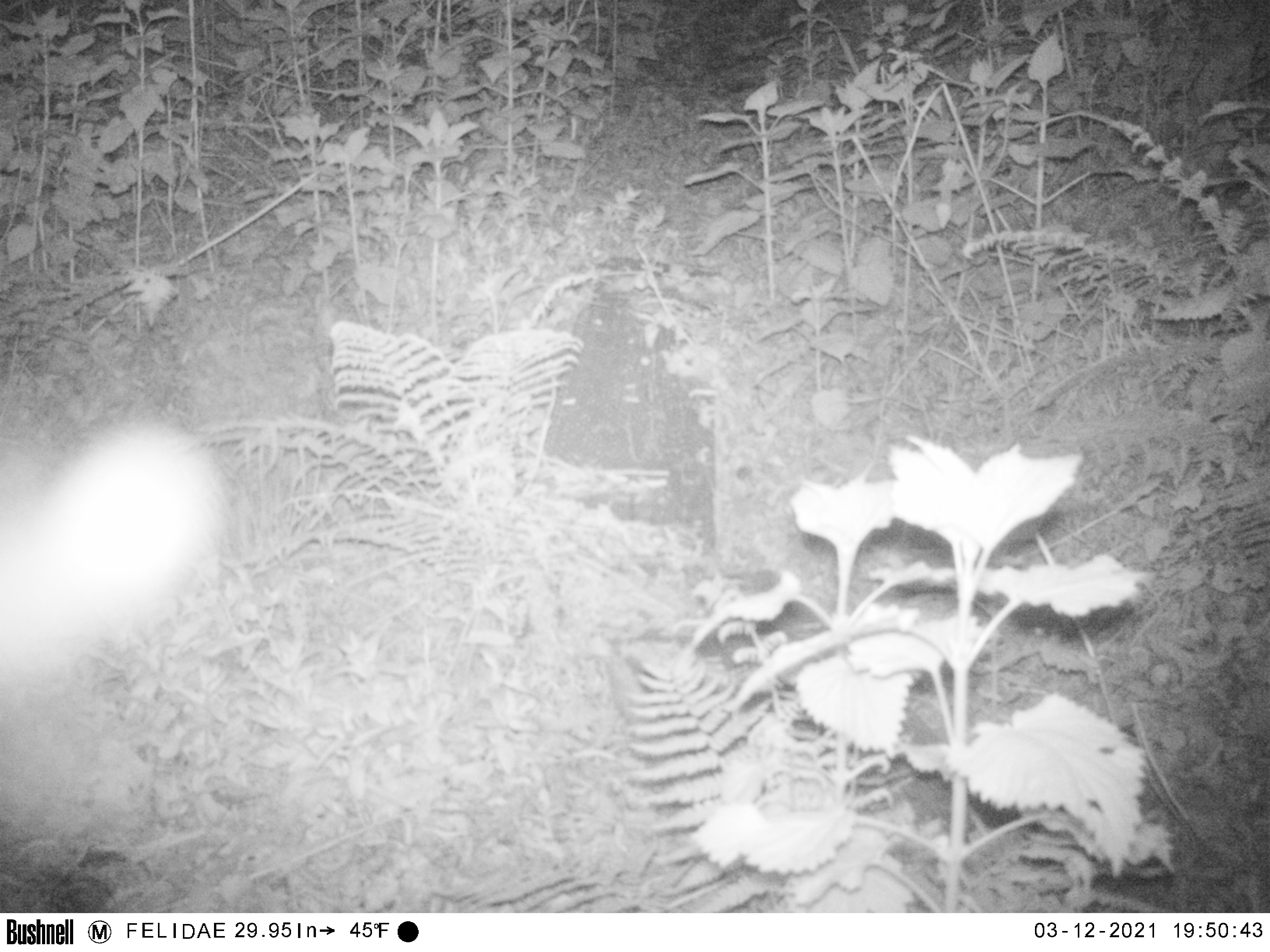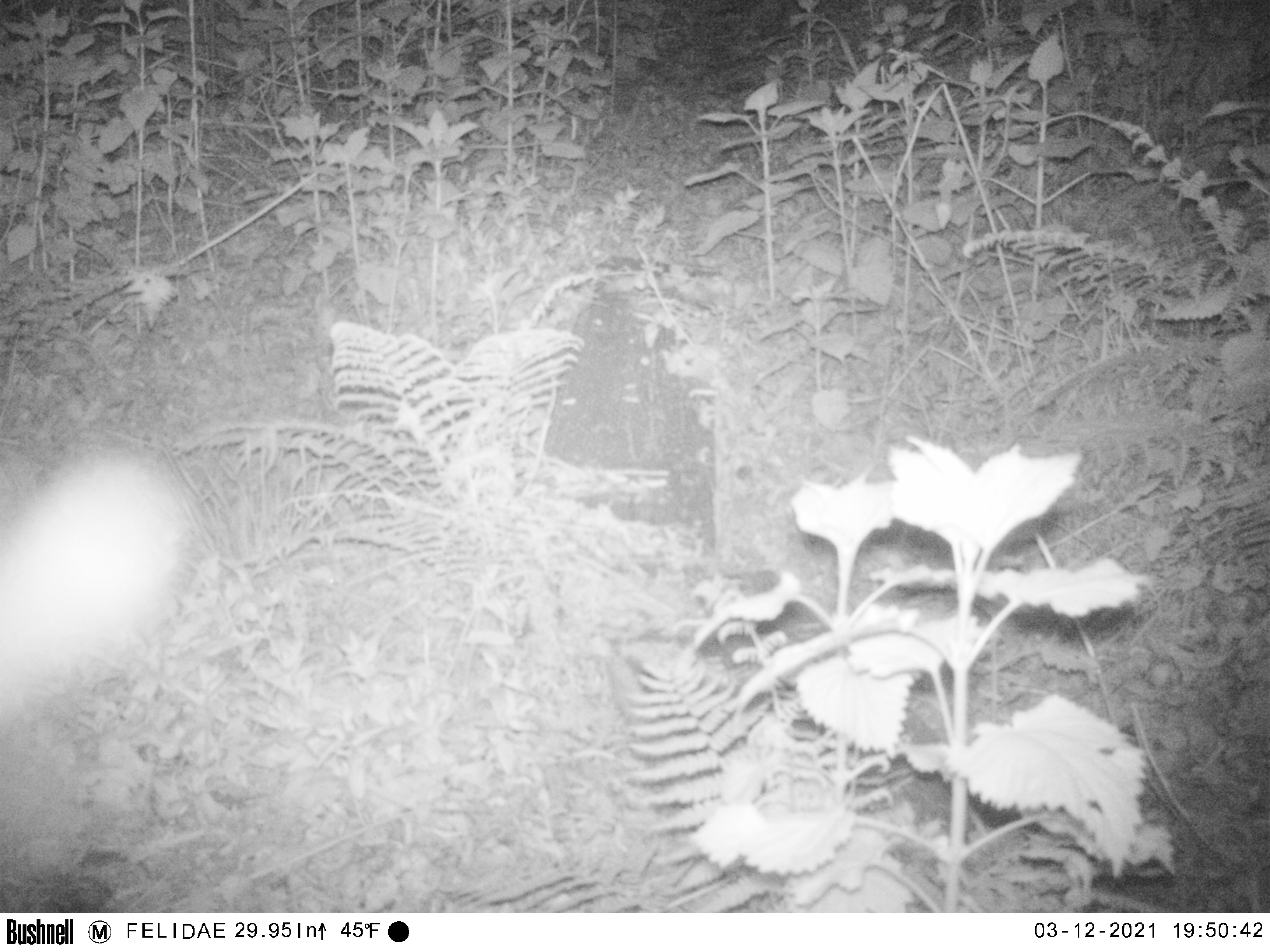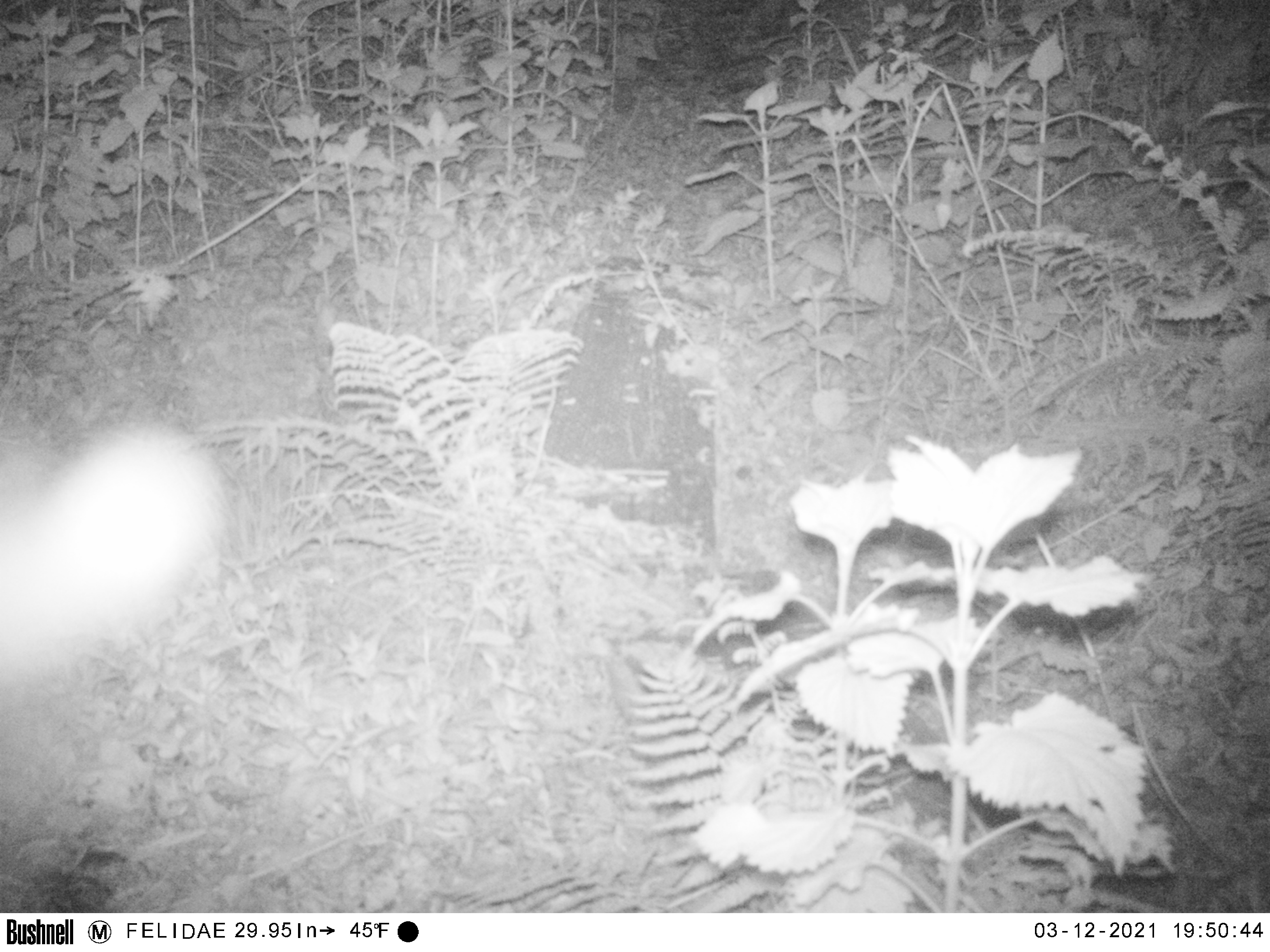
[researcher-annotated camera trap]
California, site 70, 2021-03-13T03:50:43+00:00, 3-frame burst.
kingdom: Animalia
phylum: Chordata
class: Mammalia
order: Artiodactyla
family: Cervidae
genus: Odocoileus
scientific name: Odocoileus hemionus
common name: mule deer